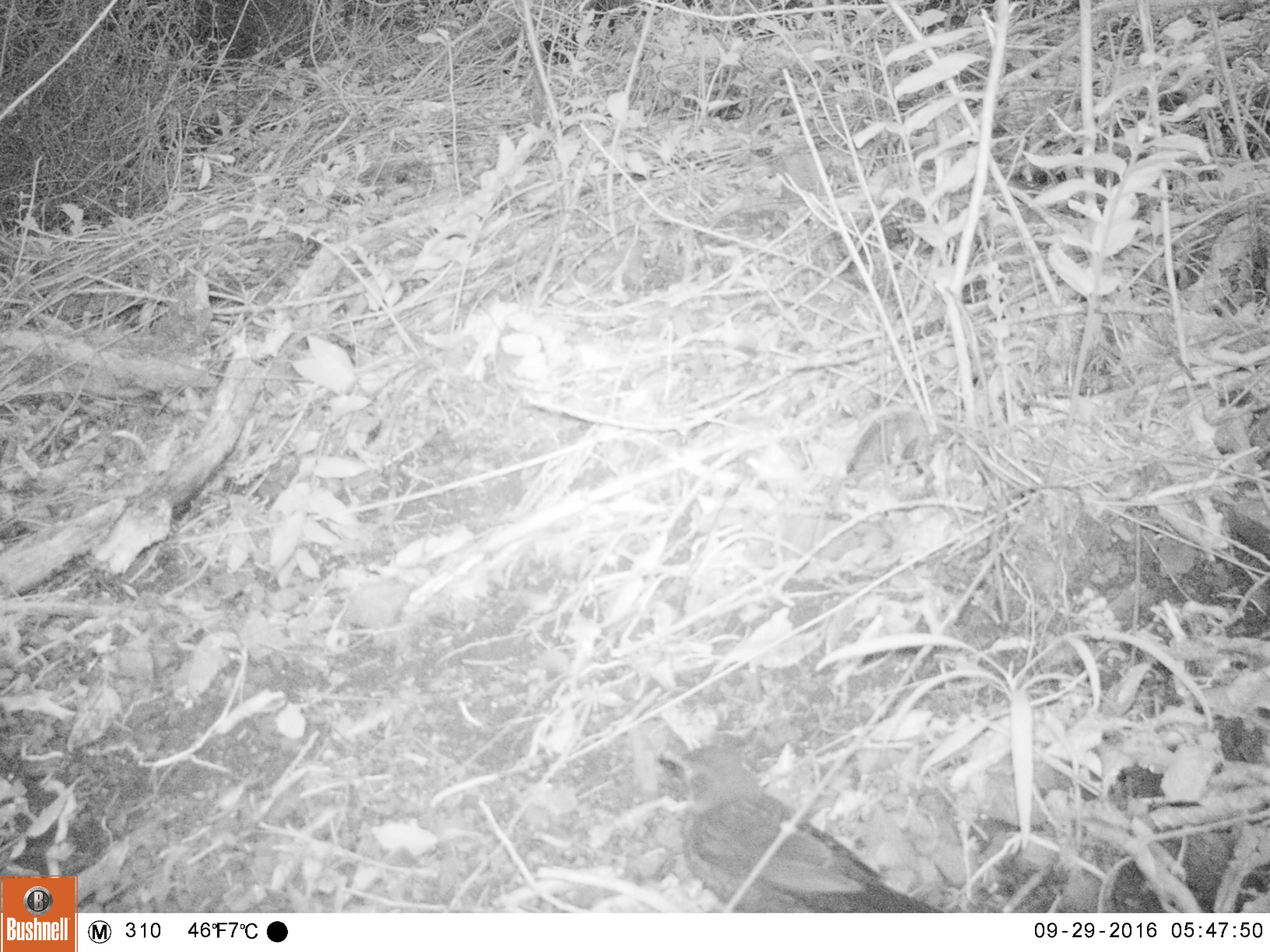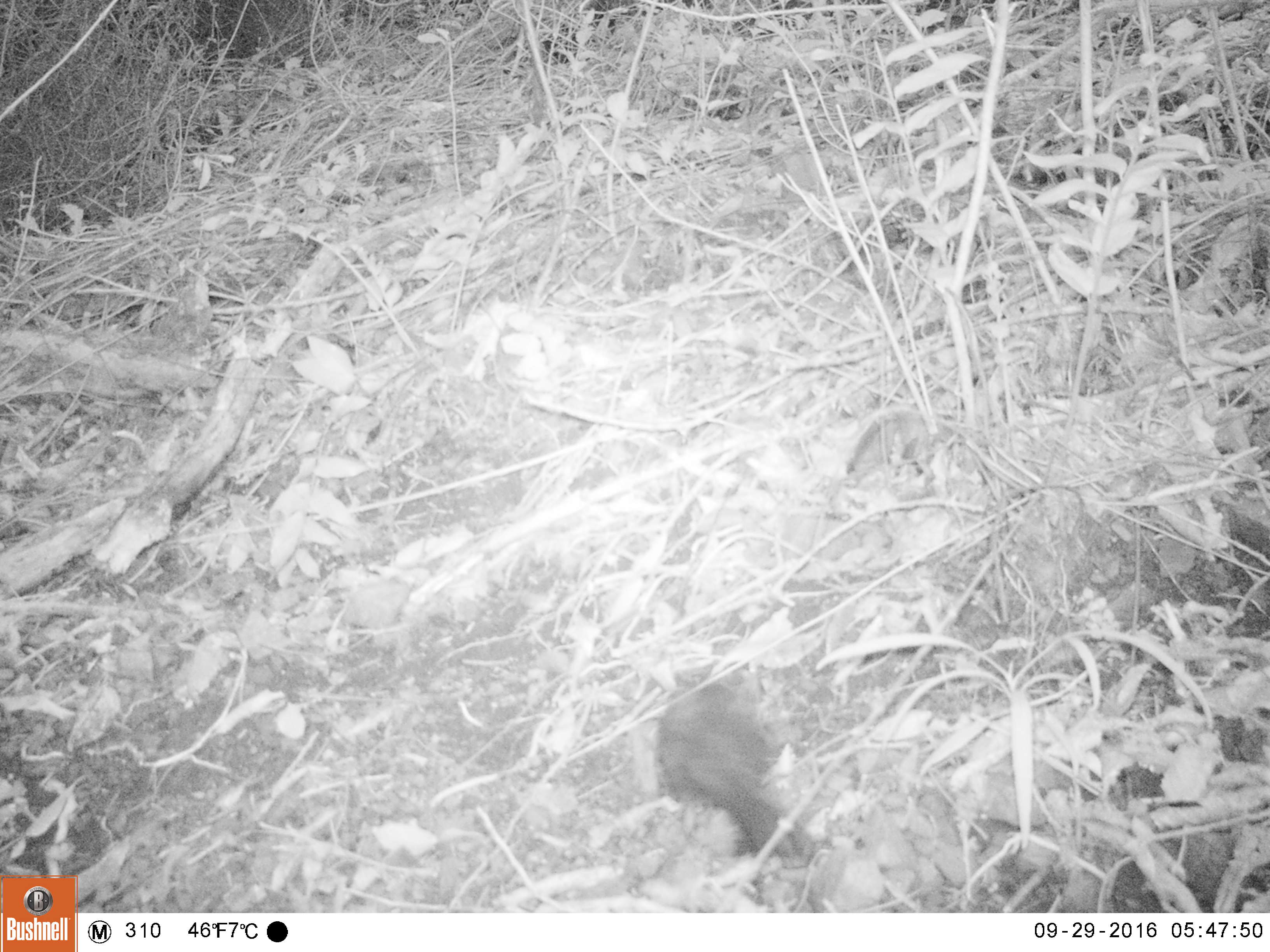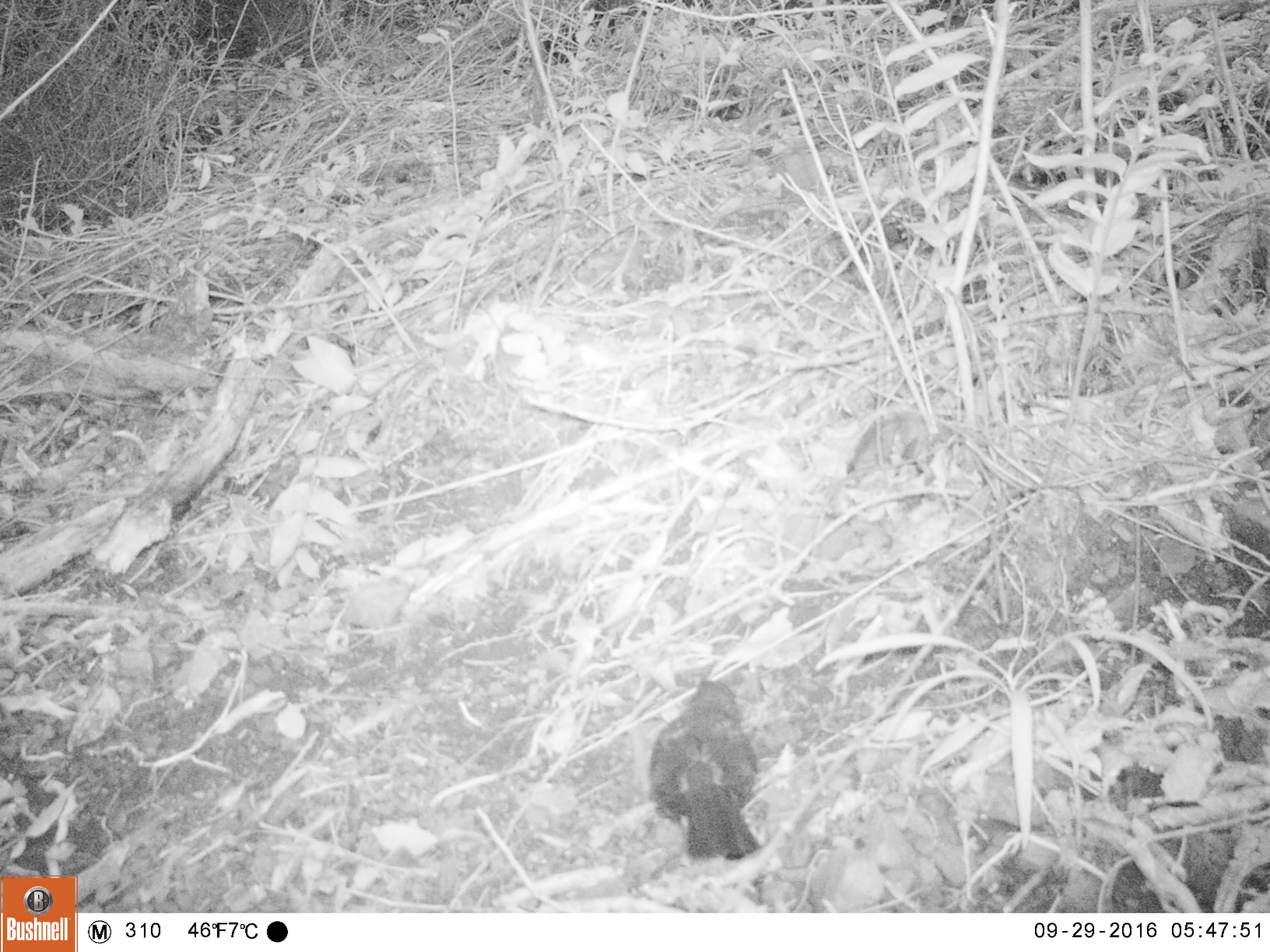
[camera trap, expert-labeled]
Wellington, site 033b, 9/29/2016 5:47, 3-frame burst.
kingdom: Animalia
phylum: Chordata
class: Aves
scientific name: Aves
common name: bird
Bird (Aves).